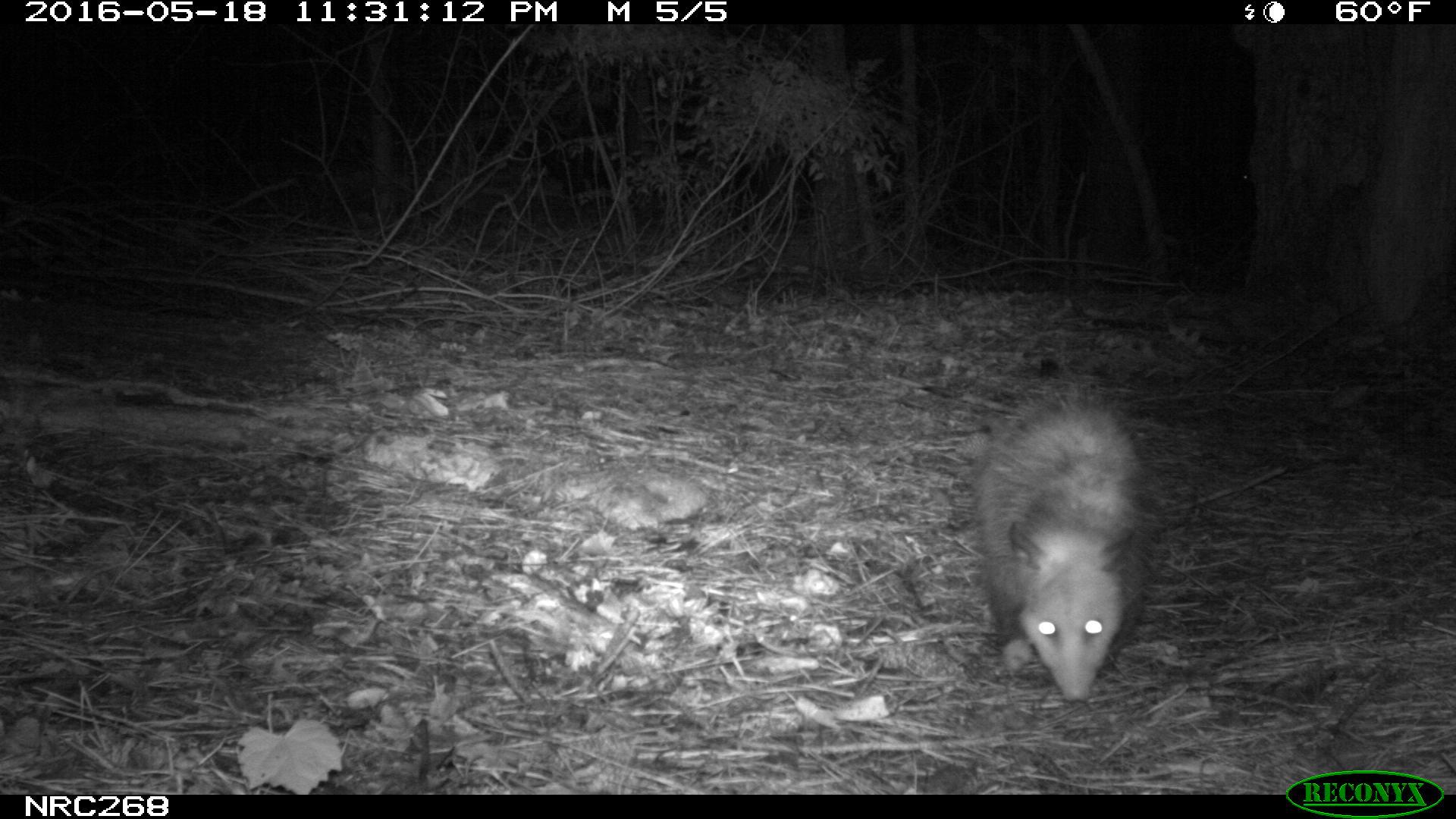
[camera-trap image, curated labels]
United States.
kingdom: Animalia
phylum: Chordata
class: Mammalia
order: Didelphimorphia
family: Didelphidae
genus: Didelphis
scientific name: Didelphis virginiana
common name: virginia opossum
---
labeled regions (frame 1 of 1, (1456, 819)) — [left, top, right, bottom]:
Virginia Opossum: [965, 363, 1161, 711]